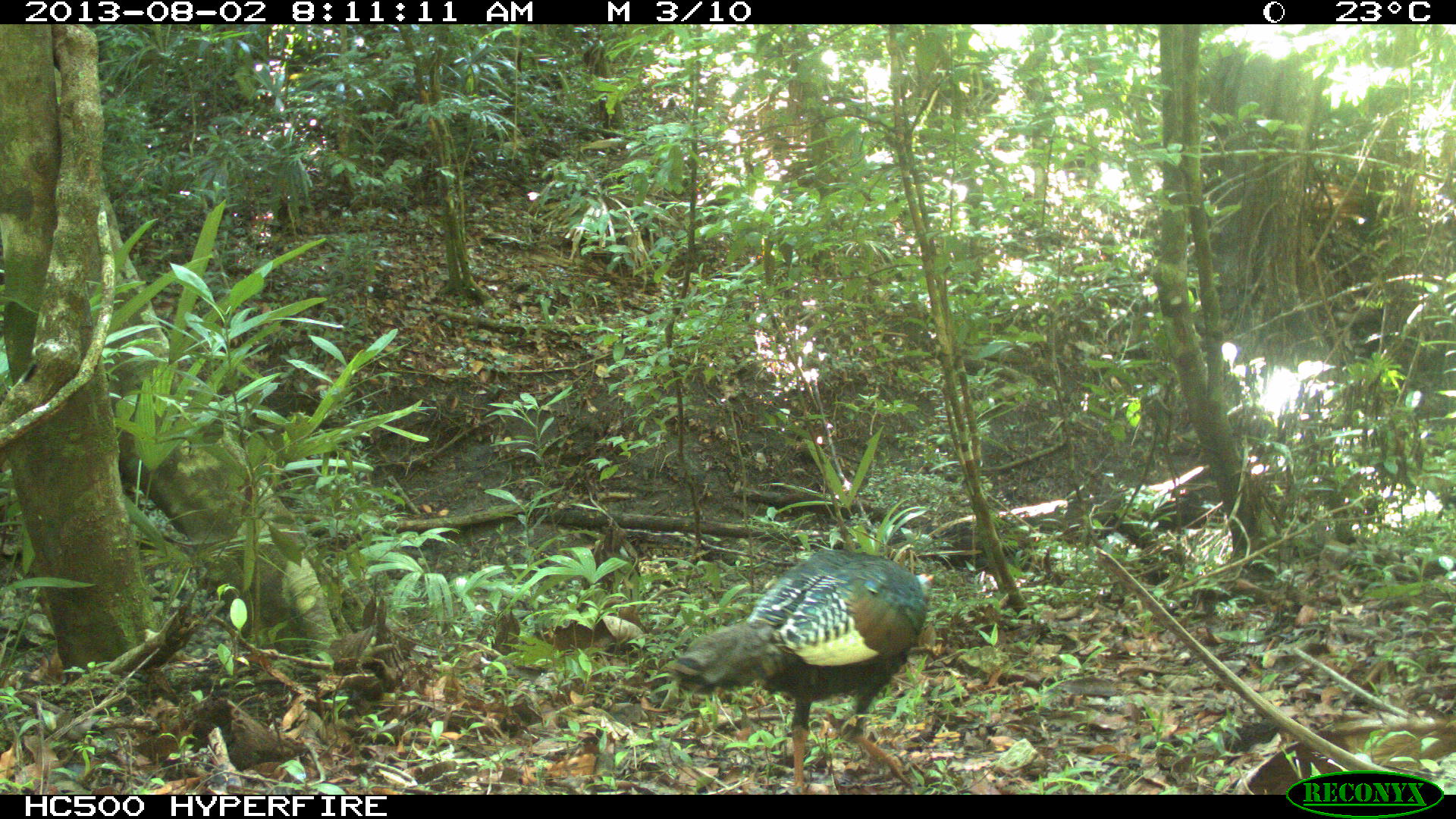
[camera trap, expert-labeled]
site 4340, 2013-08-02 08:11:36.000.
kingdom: Animalia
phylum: Chordata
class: Aves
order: Galliformes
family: Phasianidae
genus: Meleagris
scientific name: Meleagris ocellata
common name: ocellated turkey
Meleagris ocellata (ocellated turkey), count 1, sex male.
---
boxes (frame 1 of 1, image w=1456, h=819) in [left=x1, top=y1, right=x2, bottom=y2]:
meleagris ocellata: [left=658, top=546, right=936, bottom=795]